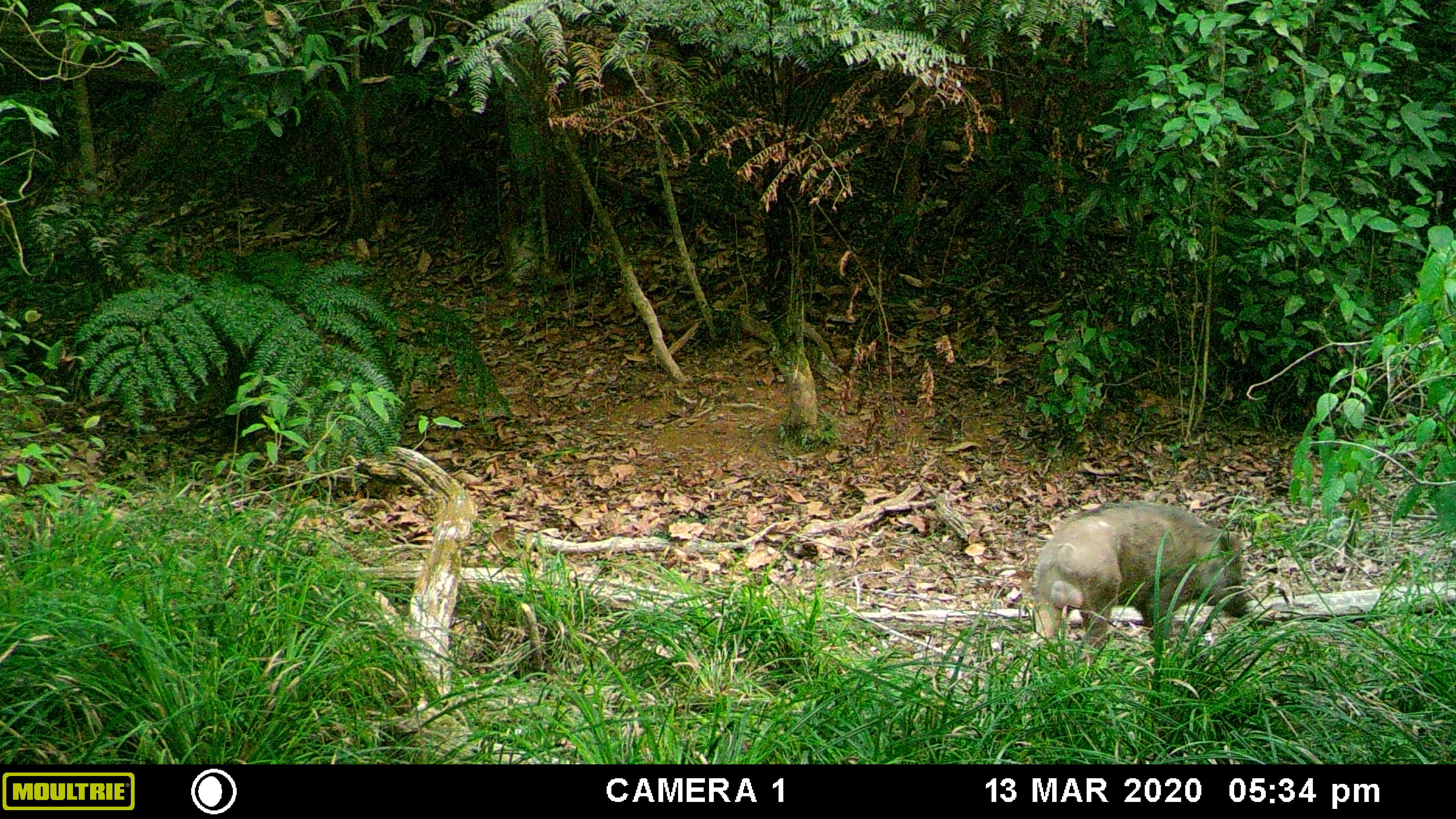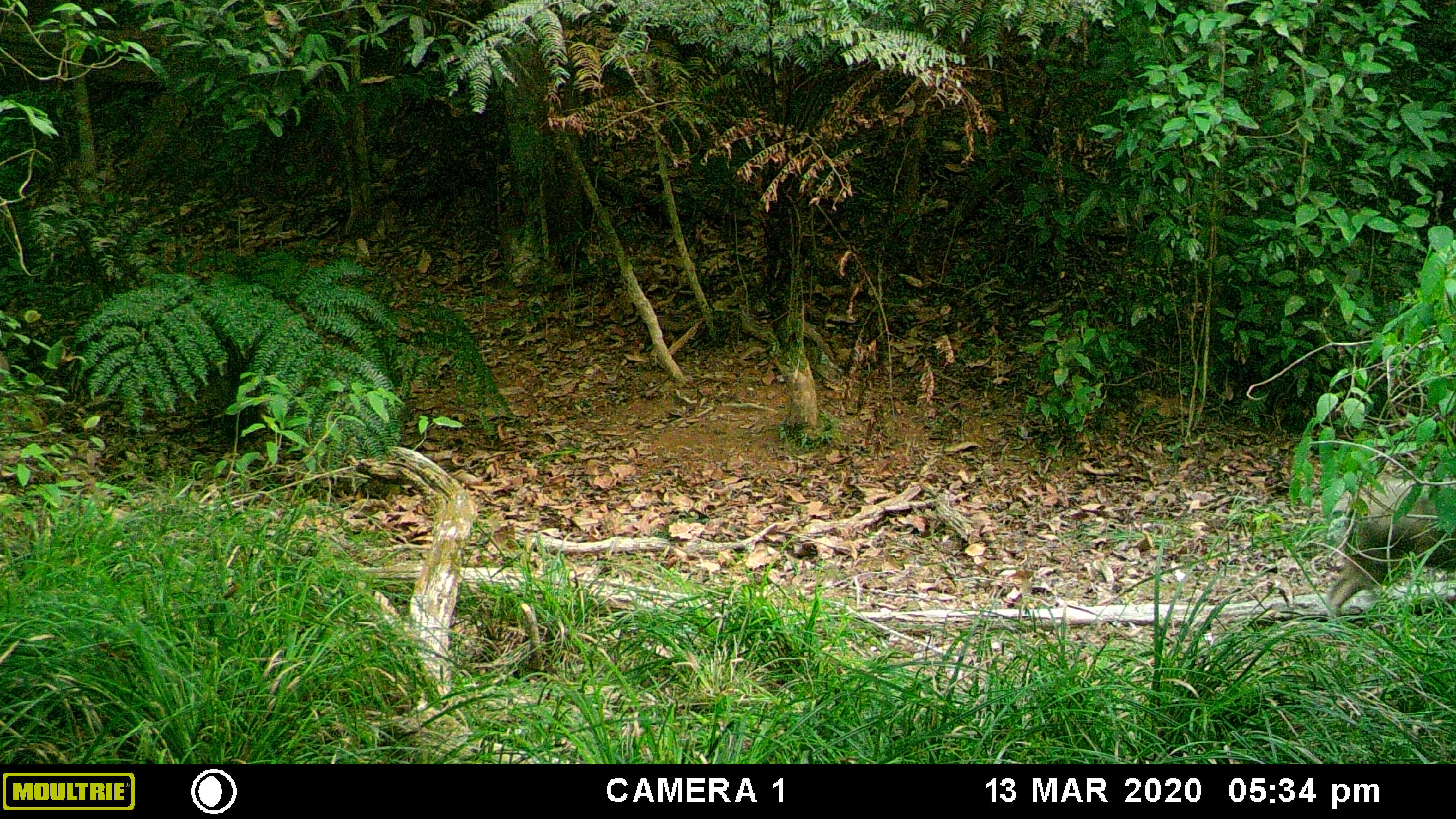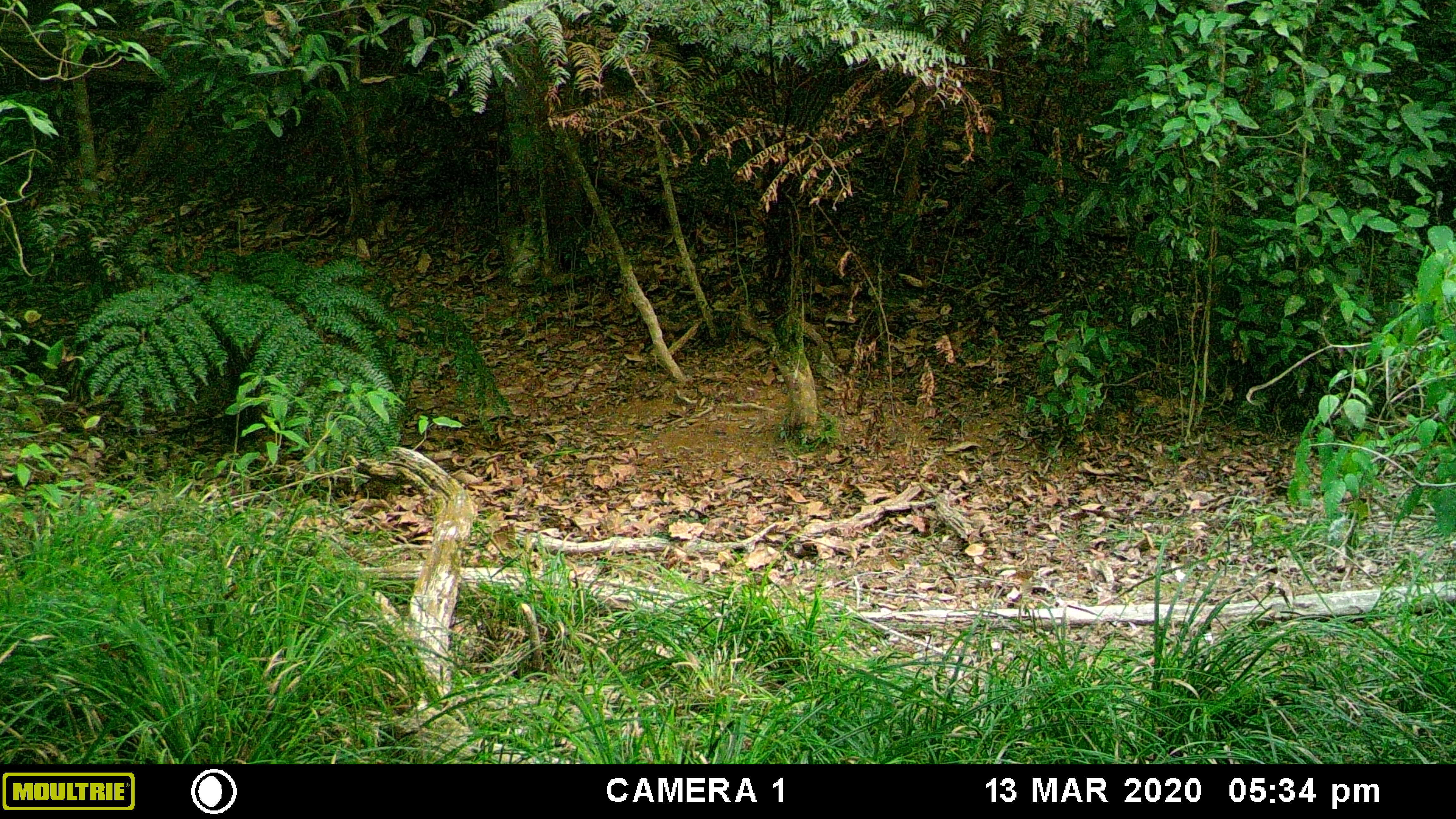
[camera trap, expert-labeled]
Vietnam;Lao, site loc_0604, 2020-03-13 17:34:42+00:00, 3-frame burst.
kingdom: Animalia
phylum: Chordata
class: Mammalia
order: Artiodactyla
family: Suidae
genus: Sus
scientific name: Sus scrofa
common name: eurasian wild pig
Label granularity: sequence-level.